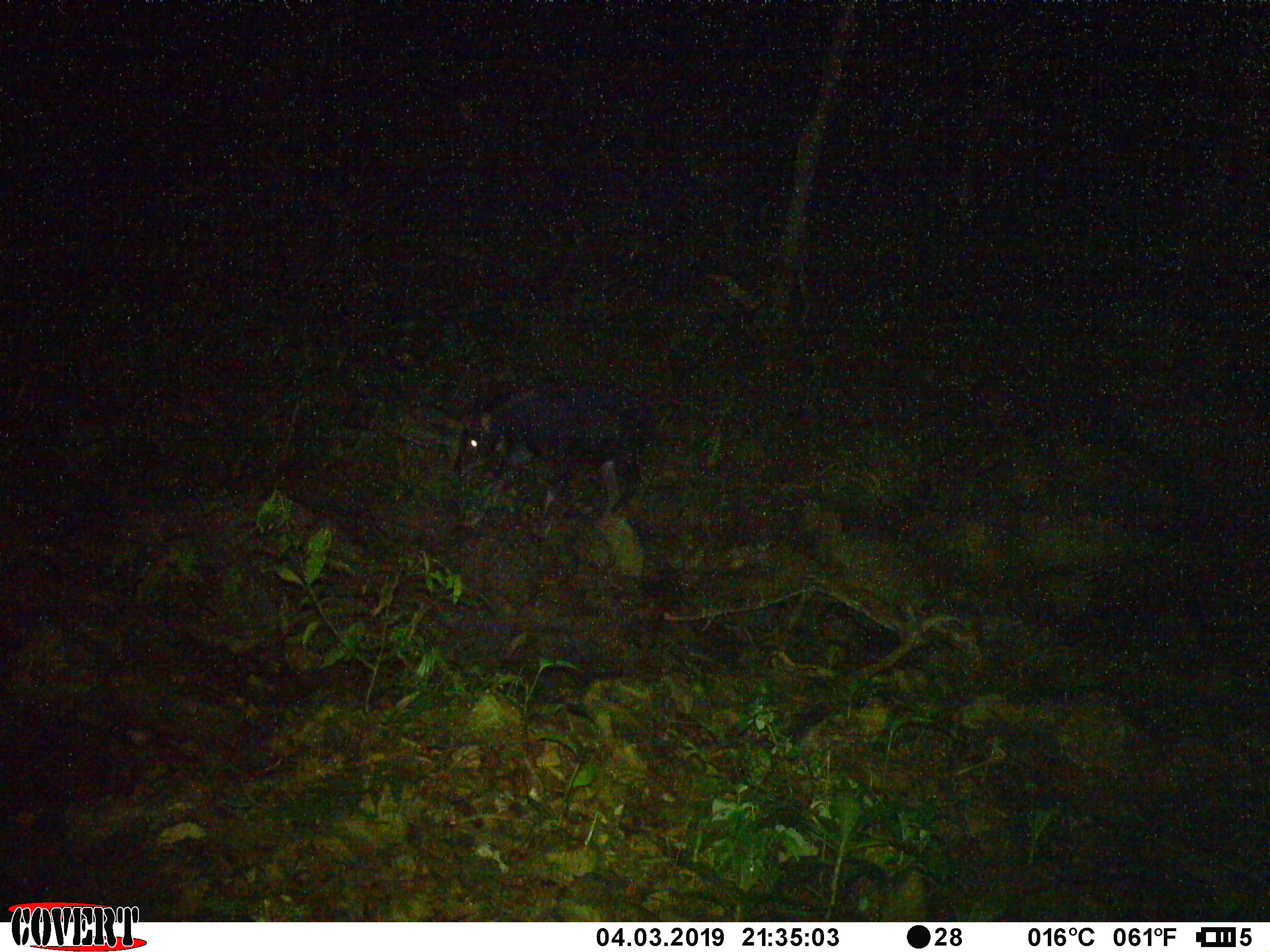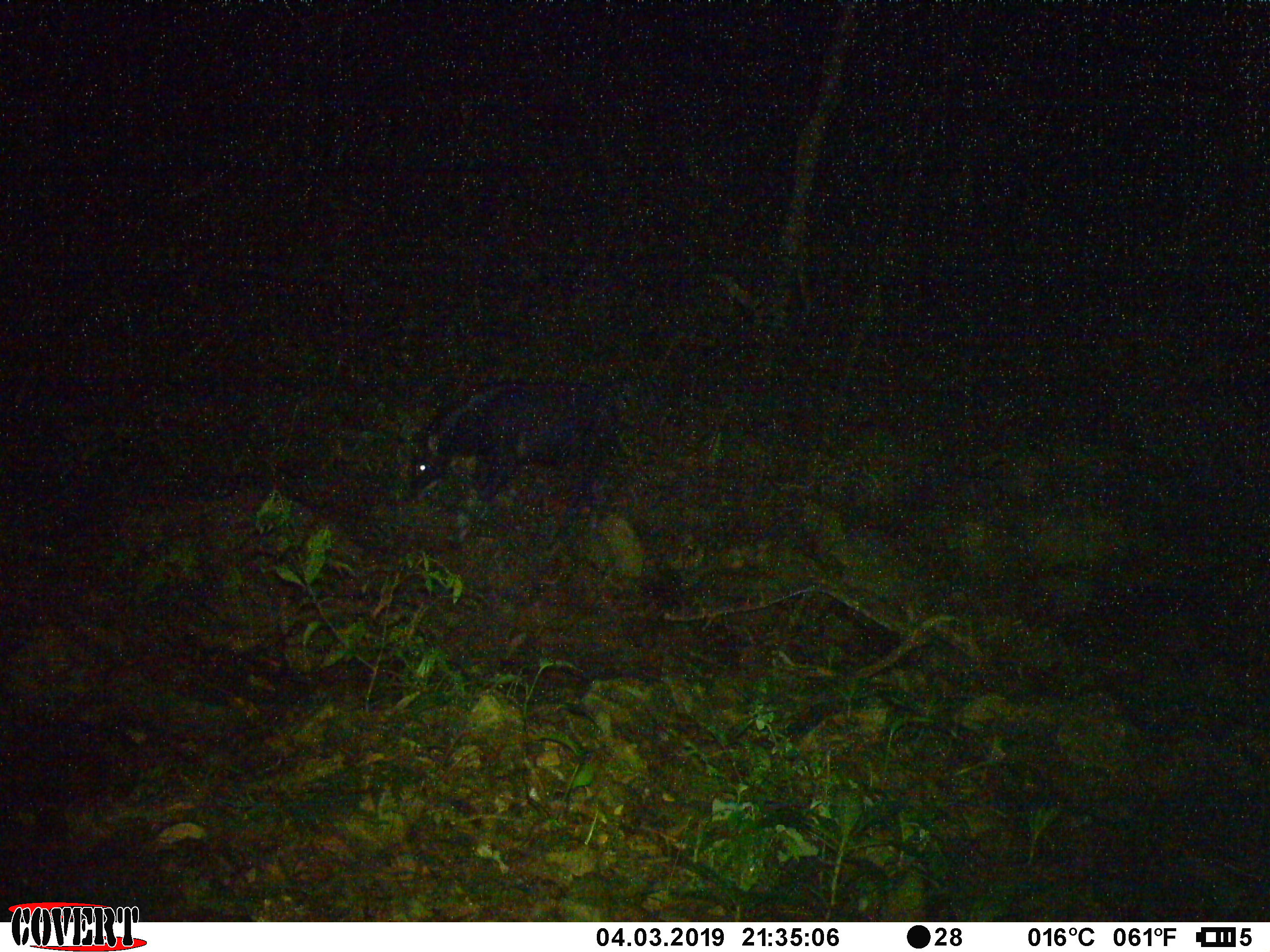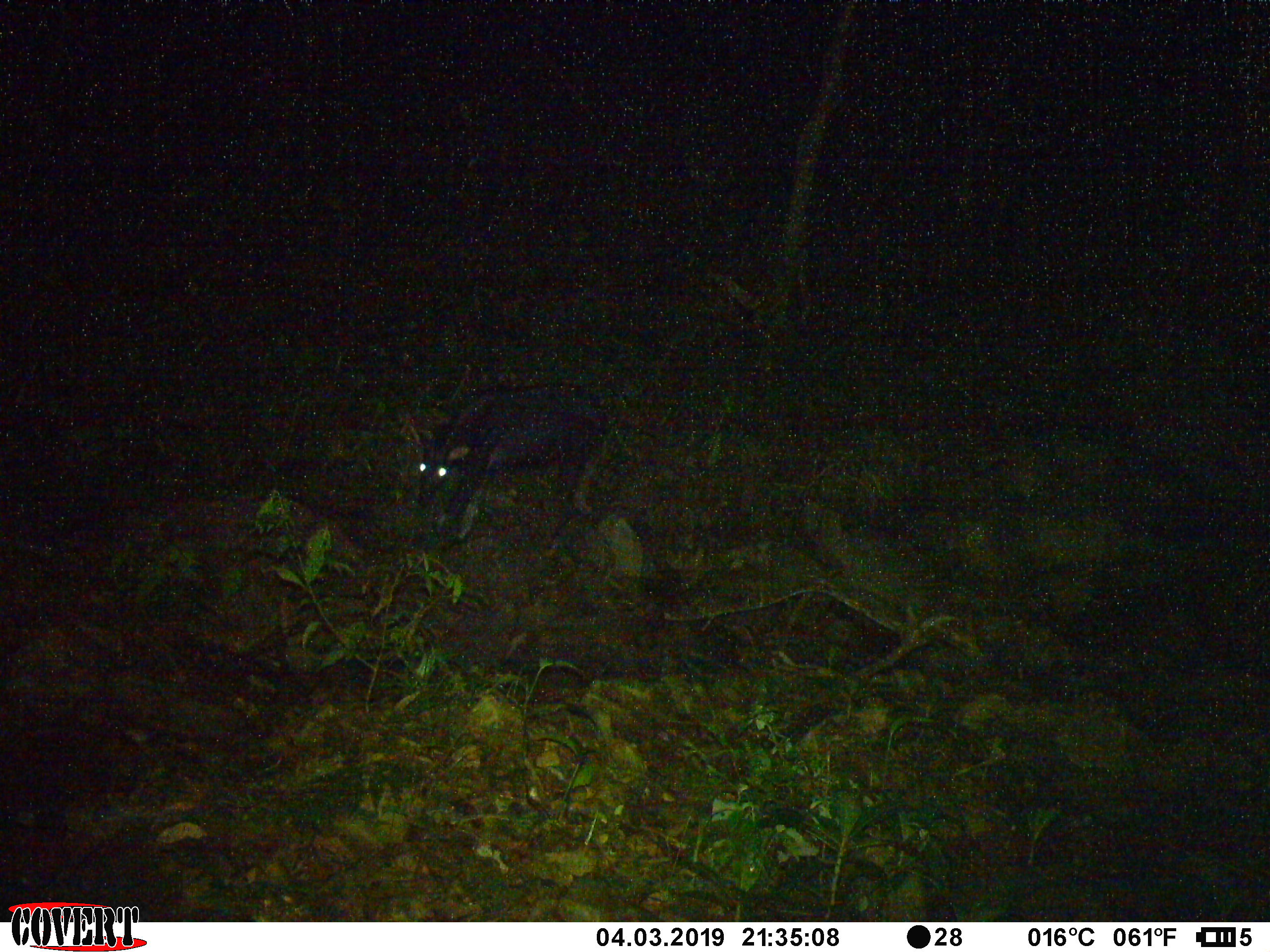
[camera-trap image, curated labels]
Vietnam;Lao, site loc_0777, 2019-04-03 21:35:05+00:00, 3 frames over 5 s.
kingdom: Animalia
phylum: Chordata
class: Mammalia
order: Artiodactyla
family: Bovidae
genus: Capricornis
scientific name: Capricornis sumatraensis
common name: chinese serow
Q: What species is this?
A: Chinese serow (Capricornis sumatraensis).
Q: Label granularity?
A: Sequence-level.